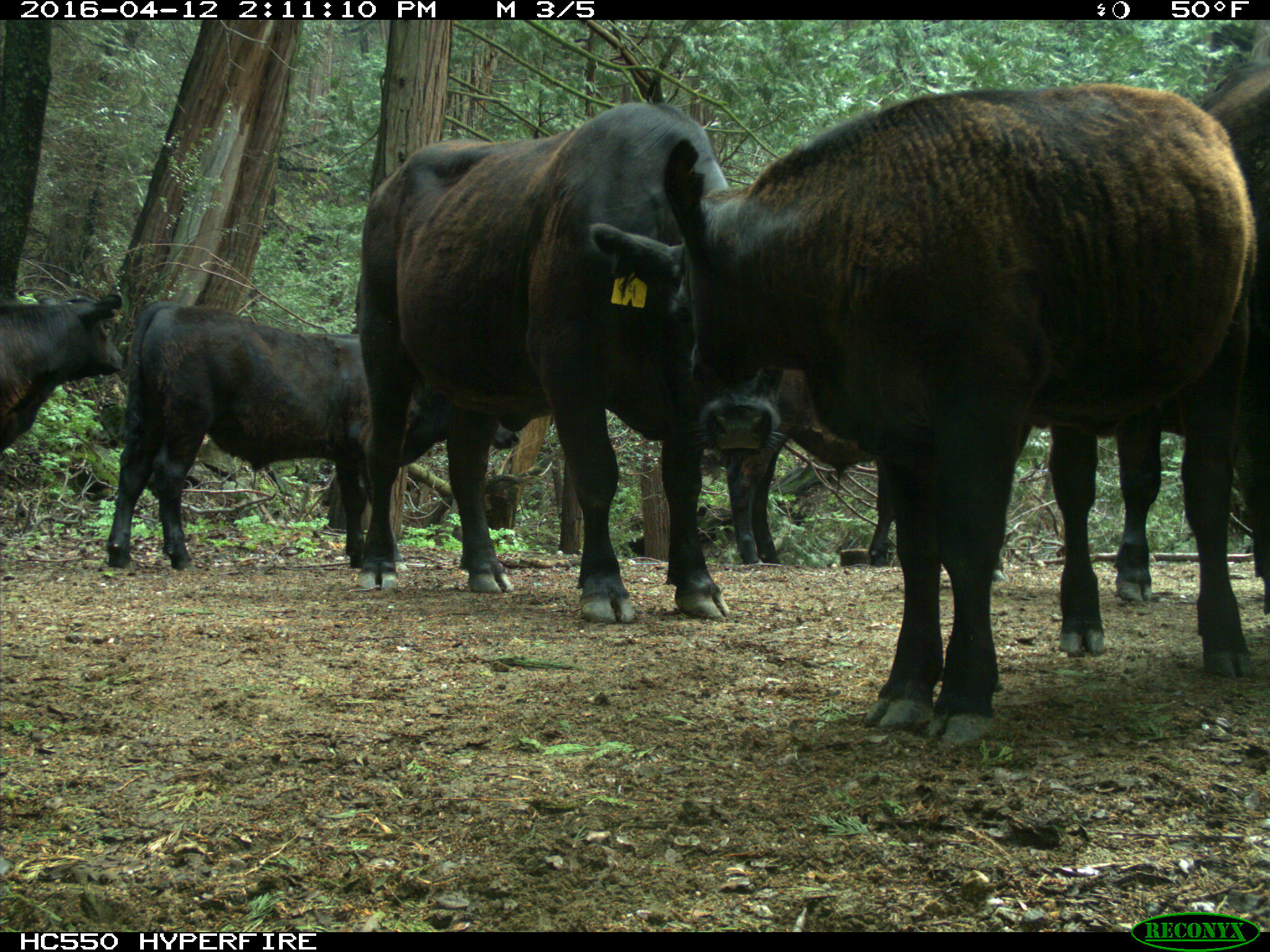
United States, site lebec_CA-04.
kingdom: Animalia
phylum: Chordata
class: Mammalia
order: Artiodactyla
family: Bovidae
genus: Bos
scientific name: Bos taurus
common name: domestic cow